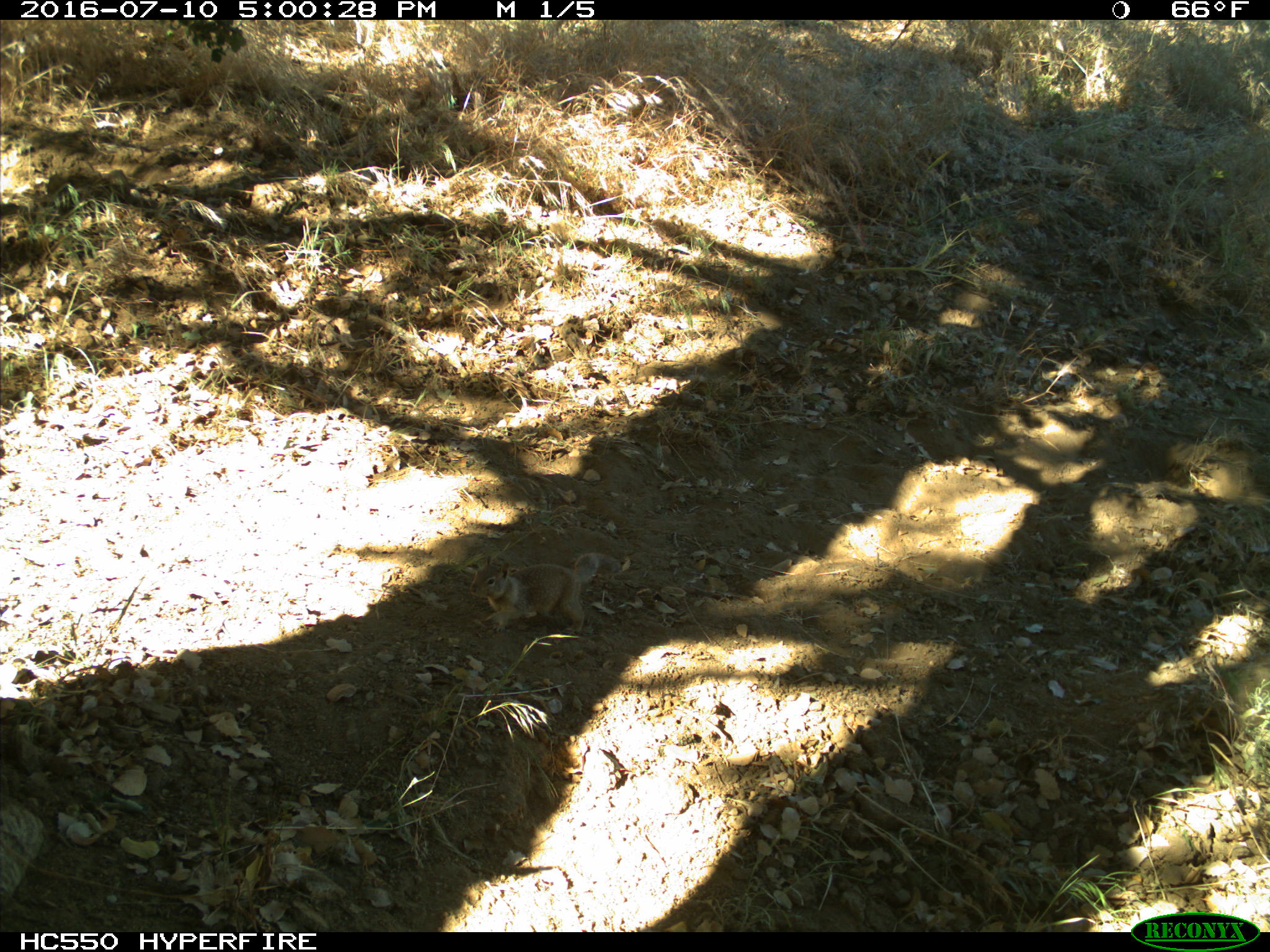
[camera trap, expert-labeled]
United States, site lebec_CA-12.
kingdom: Animalia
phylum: Chordata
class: Mammalia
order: Rodentia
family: Sciuridae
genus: Otospermophilus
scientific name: Otospermophilus beecheyi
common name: california ground squirrel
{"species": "Otospermophilus beecheyi (california ground squirrel)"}